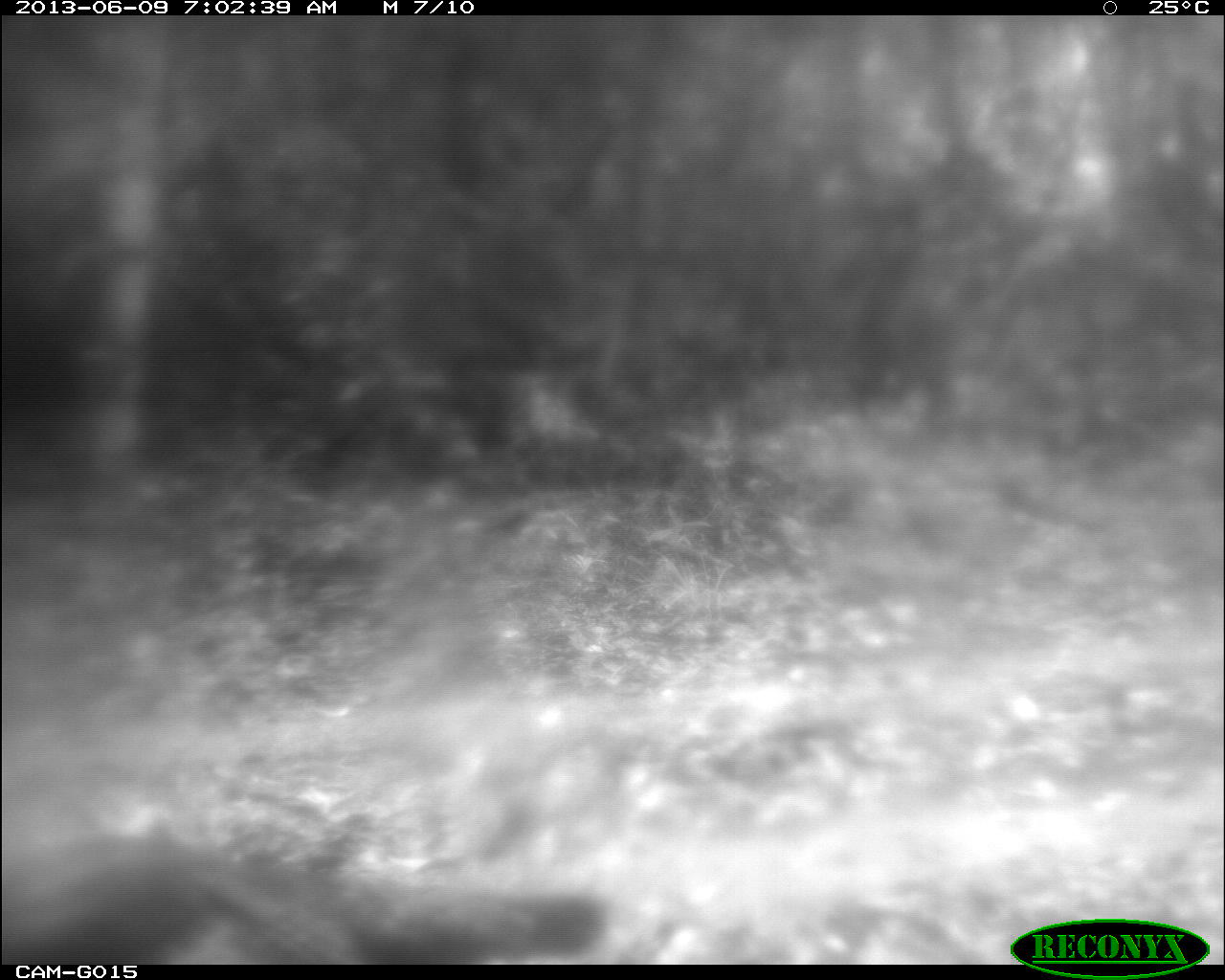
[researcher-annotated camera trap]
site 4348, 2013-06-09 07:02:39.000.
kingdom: Animalia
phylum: Chordata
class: Aves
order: Galliformes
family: Phasianidae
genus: Meleagris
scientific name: Meleagris ocellata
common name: ocellated turkey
Meleagris ocellata (ocellated turkey), count 1.